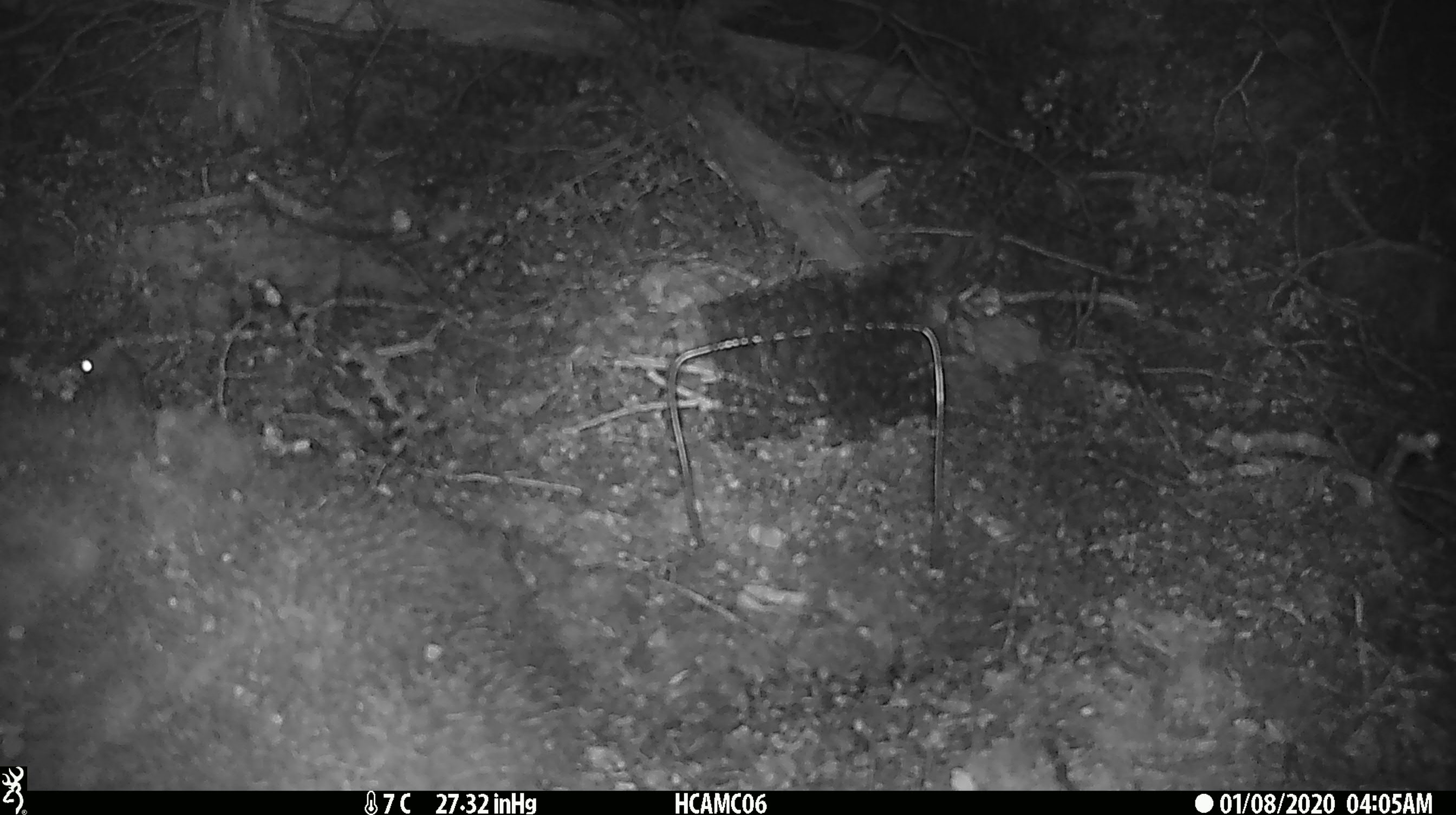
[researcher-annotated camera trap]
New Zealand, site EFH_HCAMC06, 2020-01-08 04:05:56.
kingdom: Animalia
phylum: Chordata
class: Mammalia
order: Rodentia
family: Muridae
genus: Mus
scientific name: Mus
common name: mouse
Mouse (Mus).